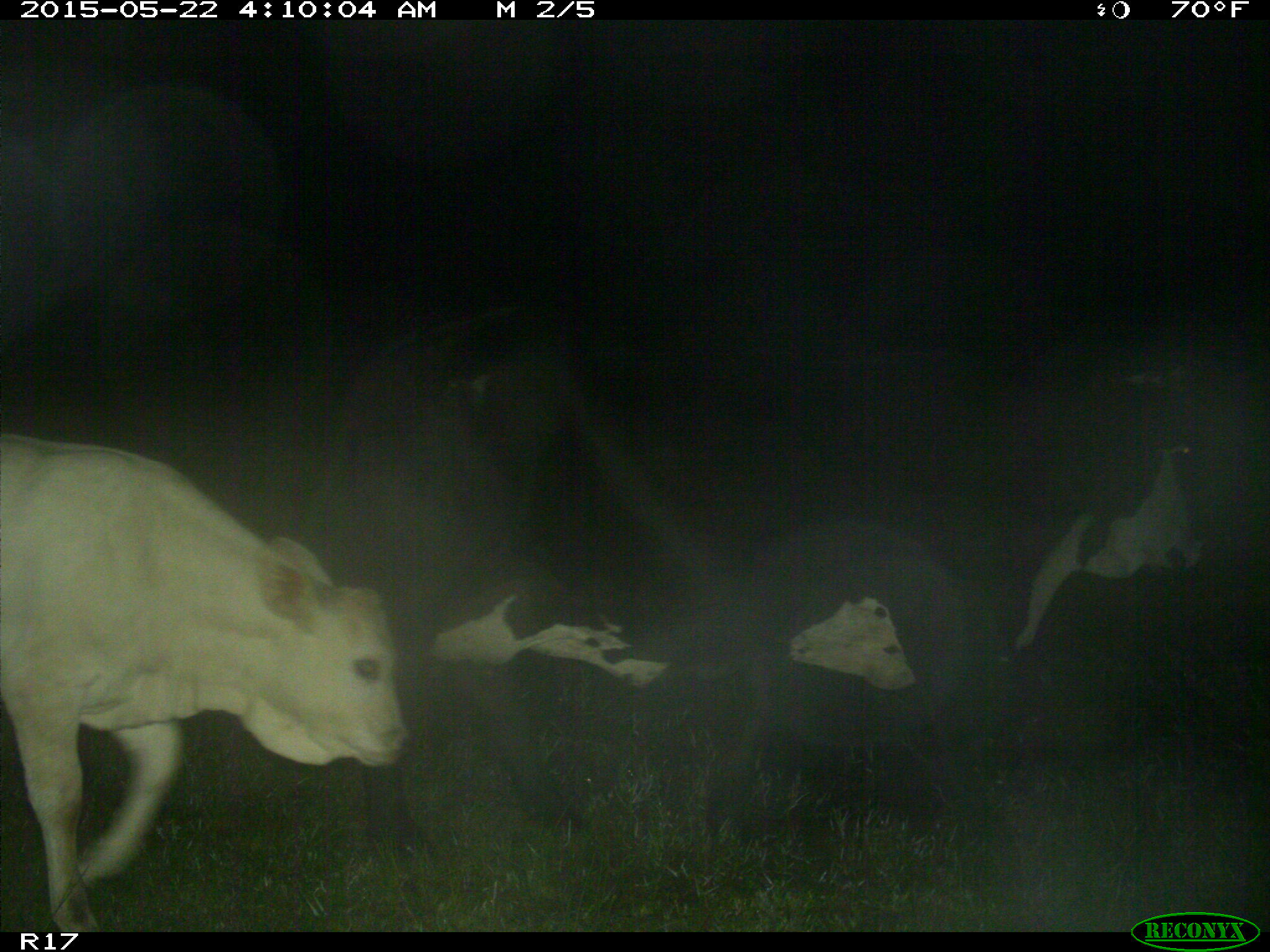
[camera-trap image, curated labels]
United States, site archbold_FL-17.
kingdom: Animalia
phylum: Chordata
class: Mammalia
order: Artiodactyla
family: Bovidae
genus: Bos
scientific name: Bos taurus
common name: domestic cow